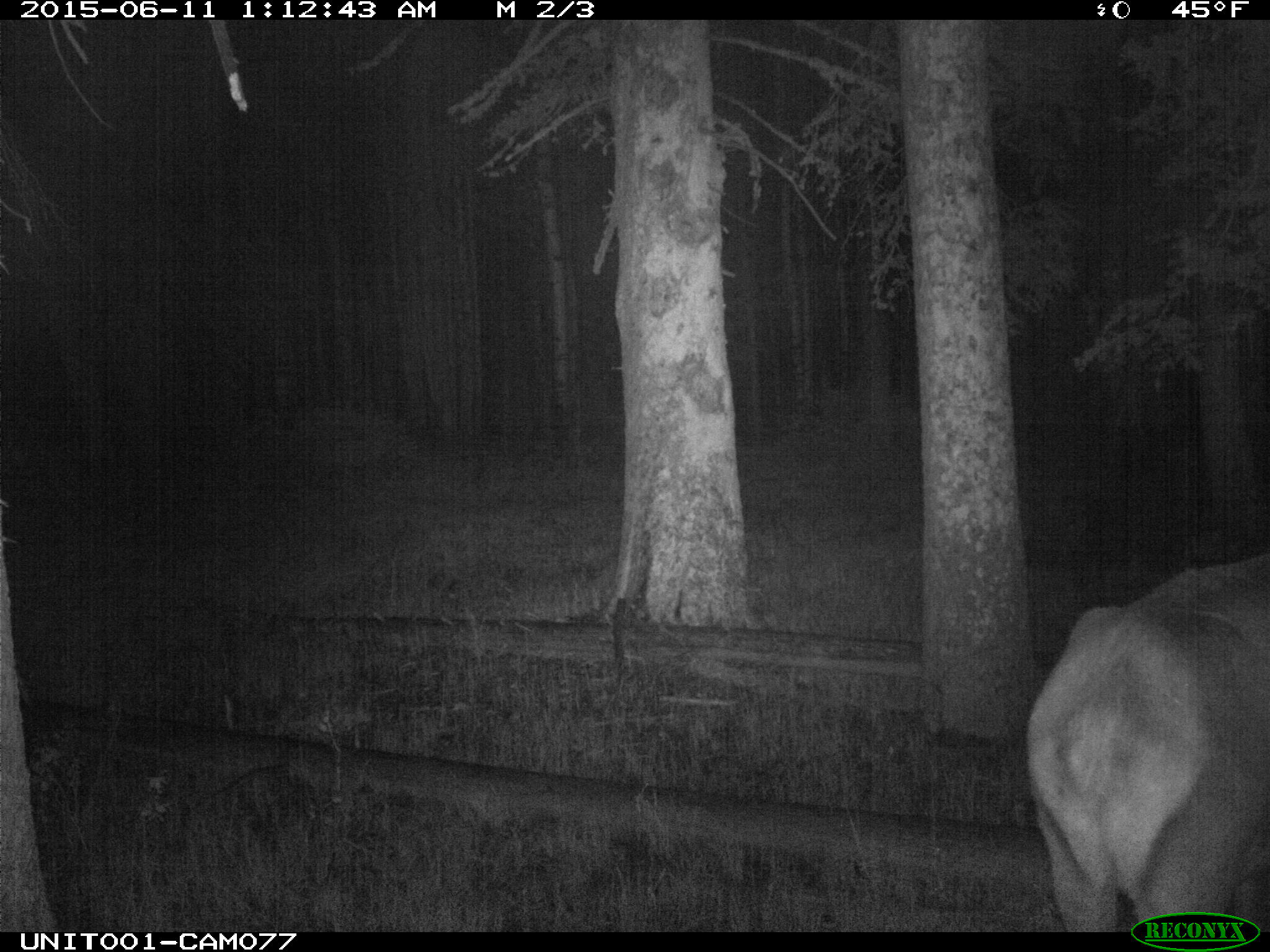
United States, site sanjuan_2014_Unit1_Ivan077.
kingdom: Animalia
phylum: Chordata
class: Mammalia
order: Artiodactyla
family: Cervidae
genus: Cervus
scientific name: Cervus elaphus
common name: red deer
Cervus elaphus (red deer).